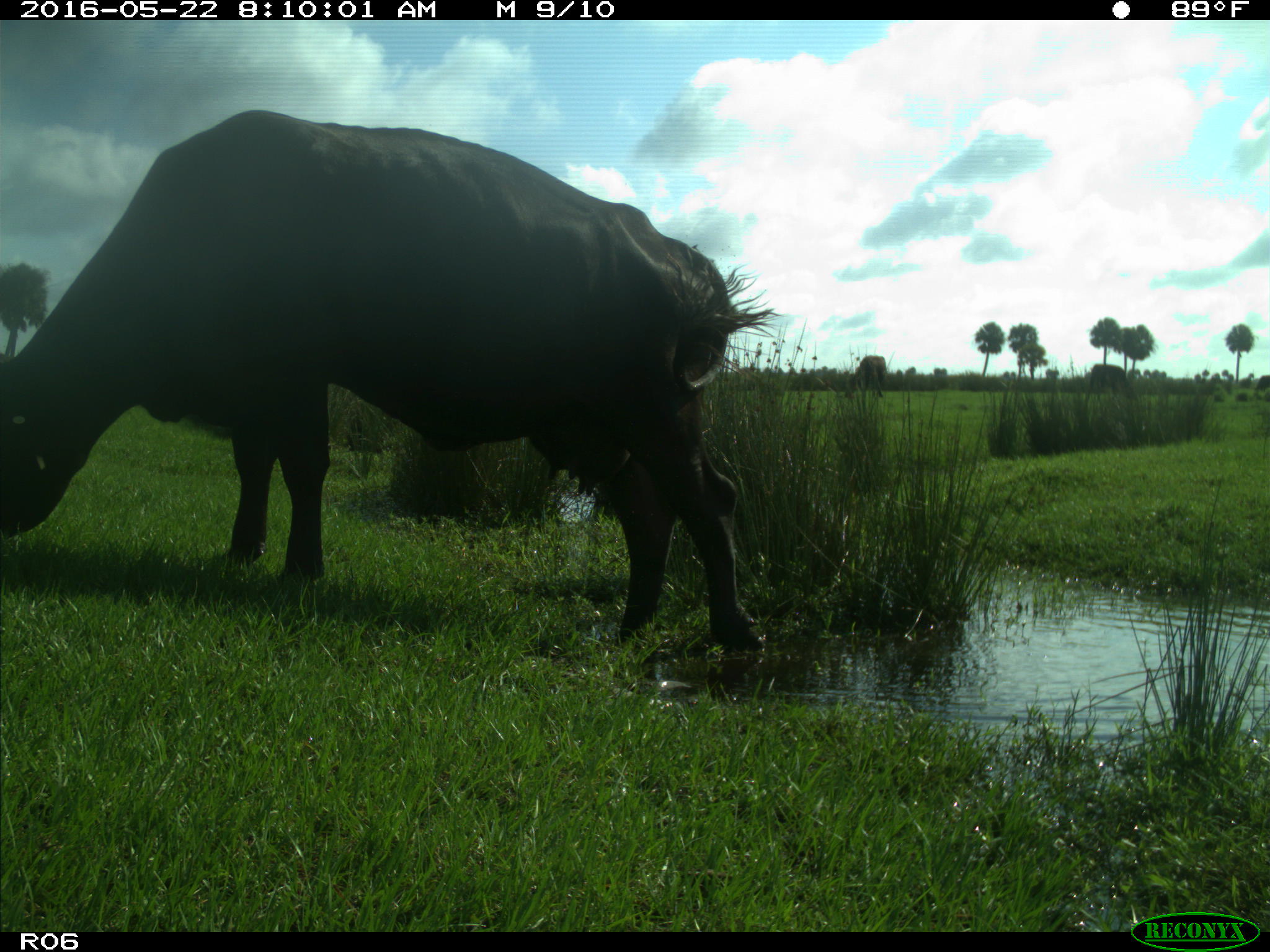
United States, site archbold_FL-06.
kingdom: Animalia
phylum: Chordata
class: Mammalia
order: Artiodactyla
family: Bovidae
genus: Bos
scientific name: Bos taurus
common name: domestic cow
Bos taurus (domestic cow).